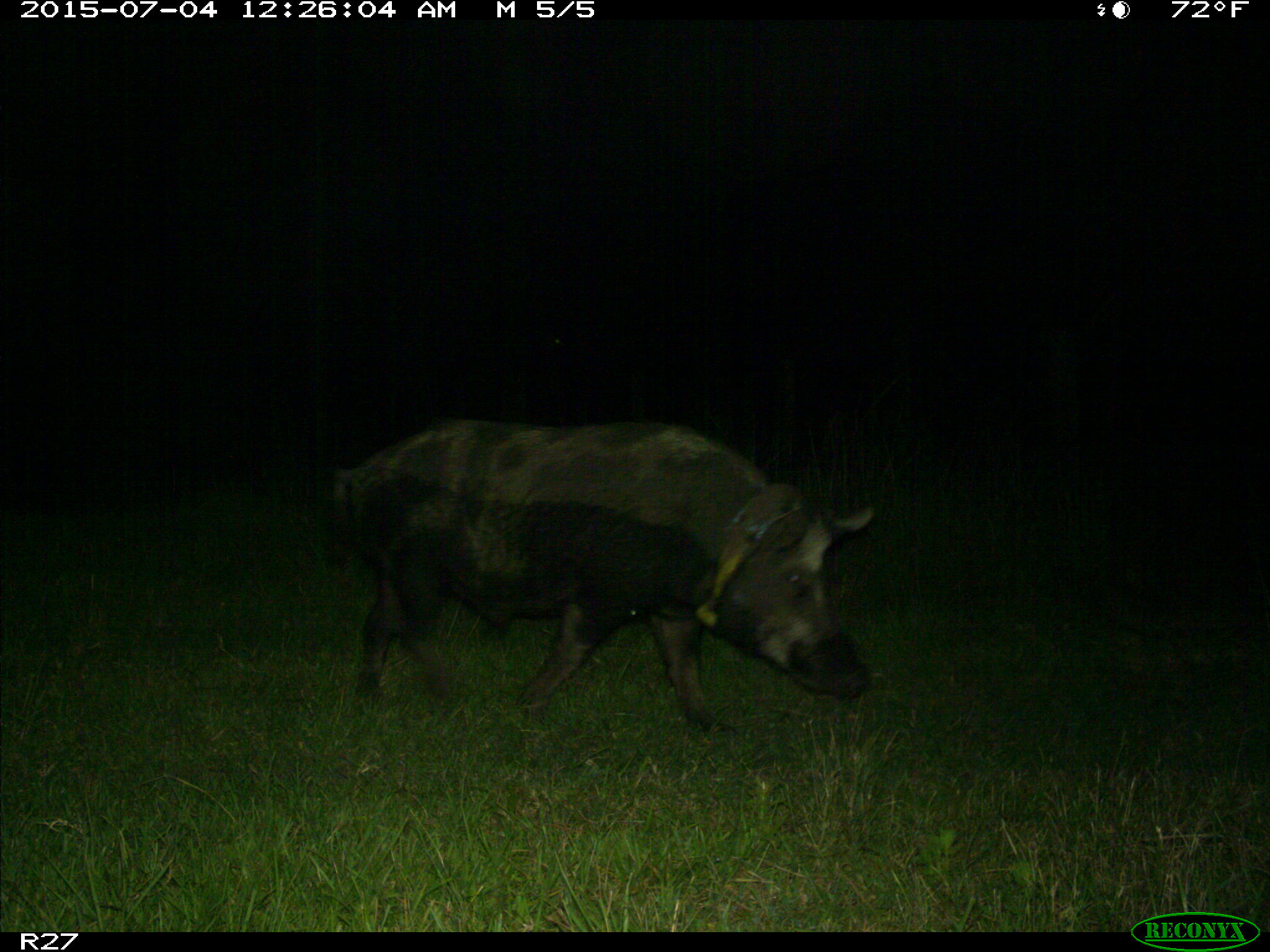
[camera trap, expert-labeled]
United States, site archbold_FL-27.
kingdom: Animalia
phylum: Chordata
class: Mammalia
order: Artiodactyla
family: Suidae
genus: Sus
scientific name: Sus scrofa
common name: wild boar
Sus scrofa (wild boar).